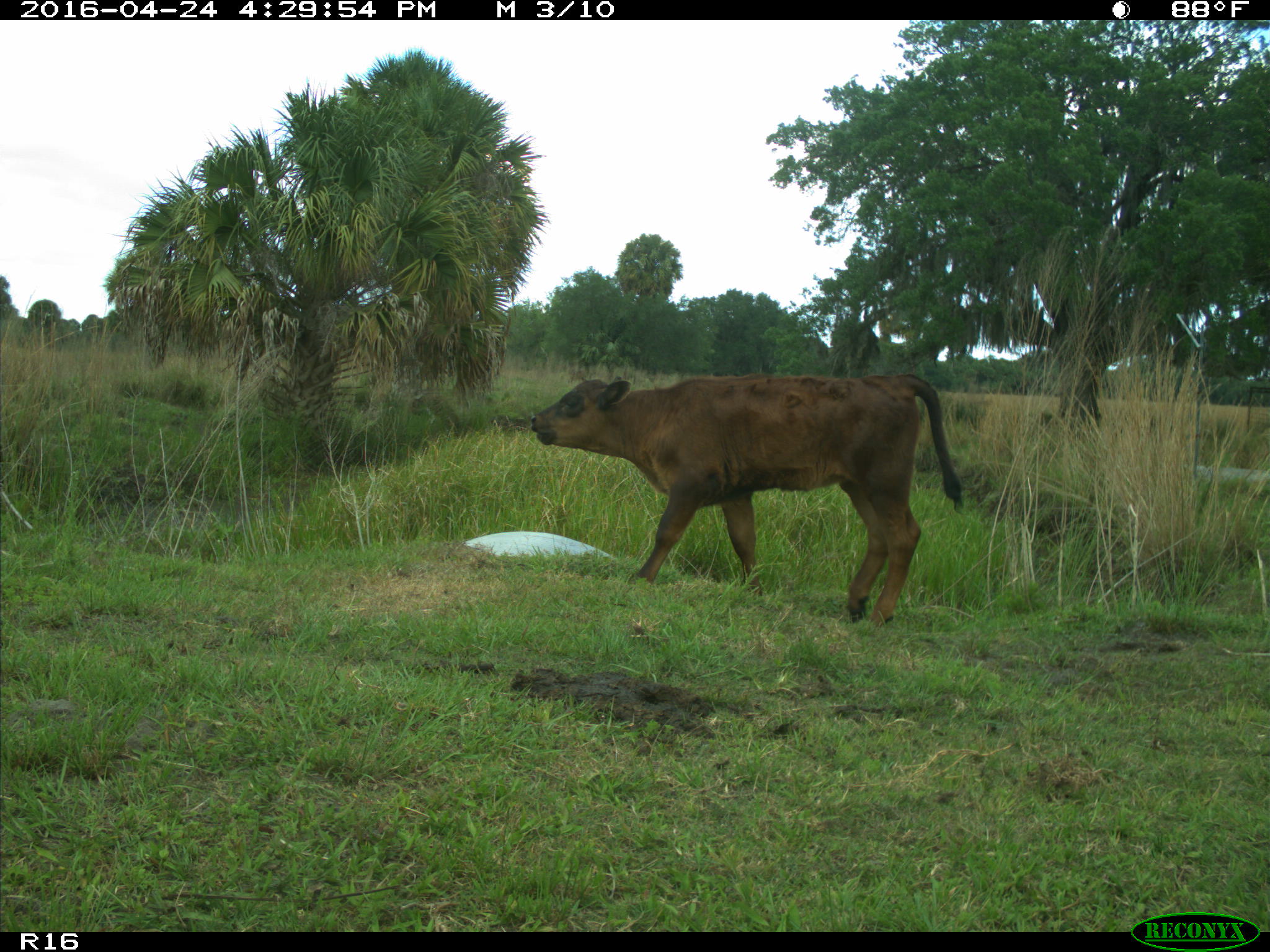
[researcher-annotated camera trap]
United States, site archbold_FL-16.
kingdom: Animalia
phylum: Chordata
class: Mammalia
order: Artiodactyla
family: Bovidae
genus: Bos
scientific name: Bos taurus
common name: domestic cow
Bos taurus (domestic cow).